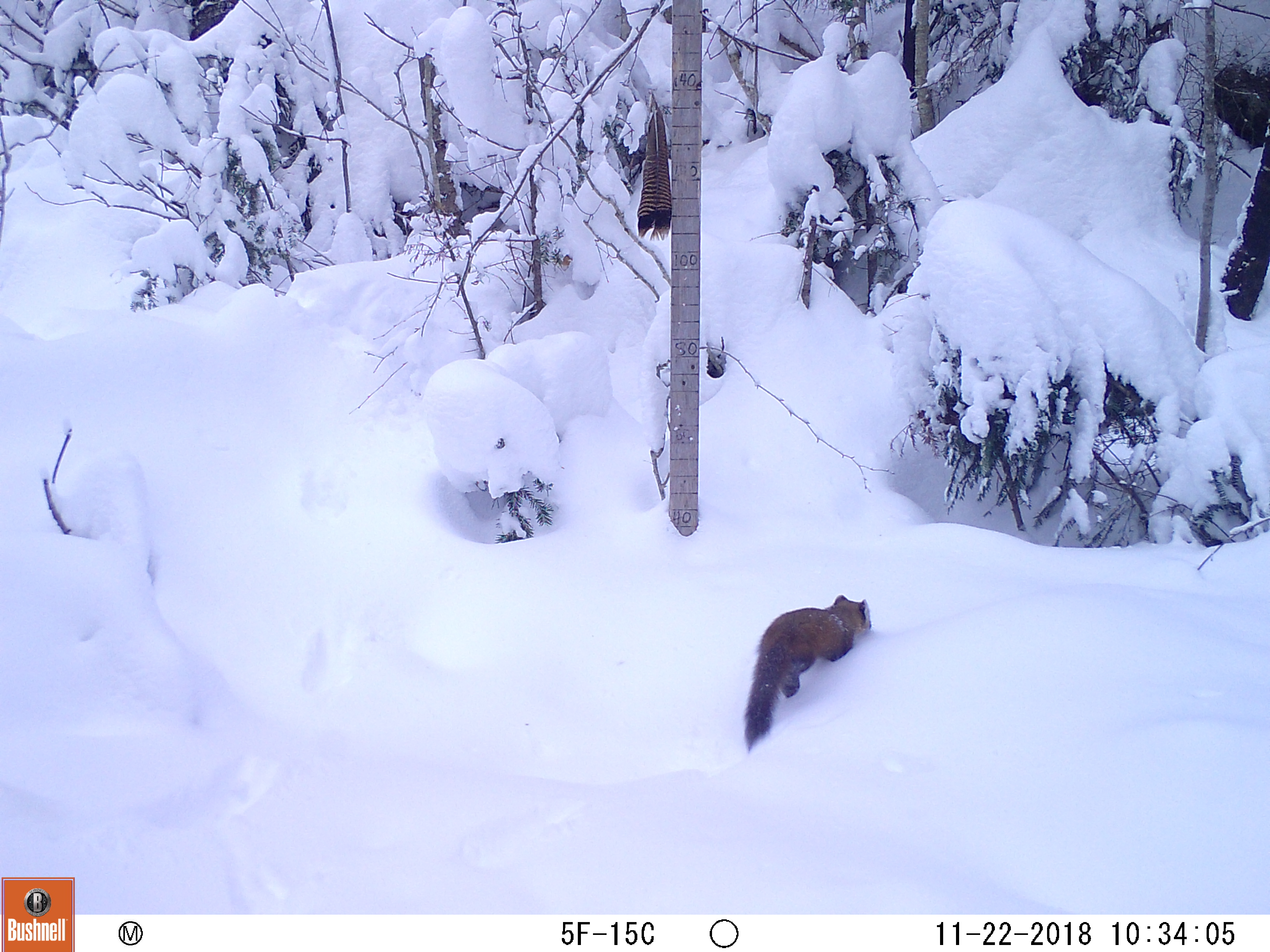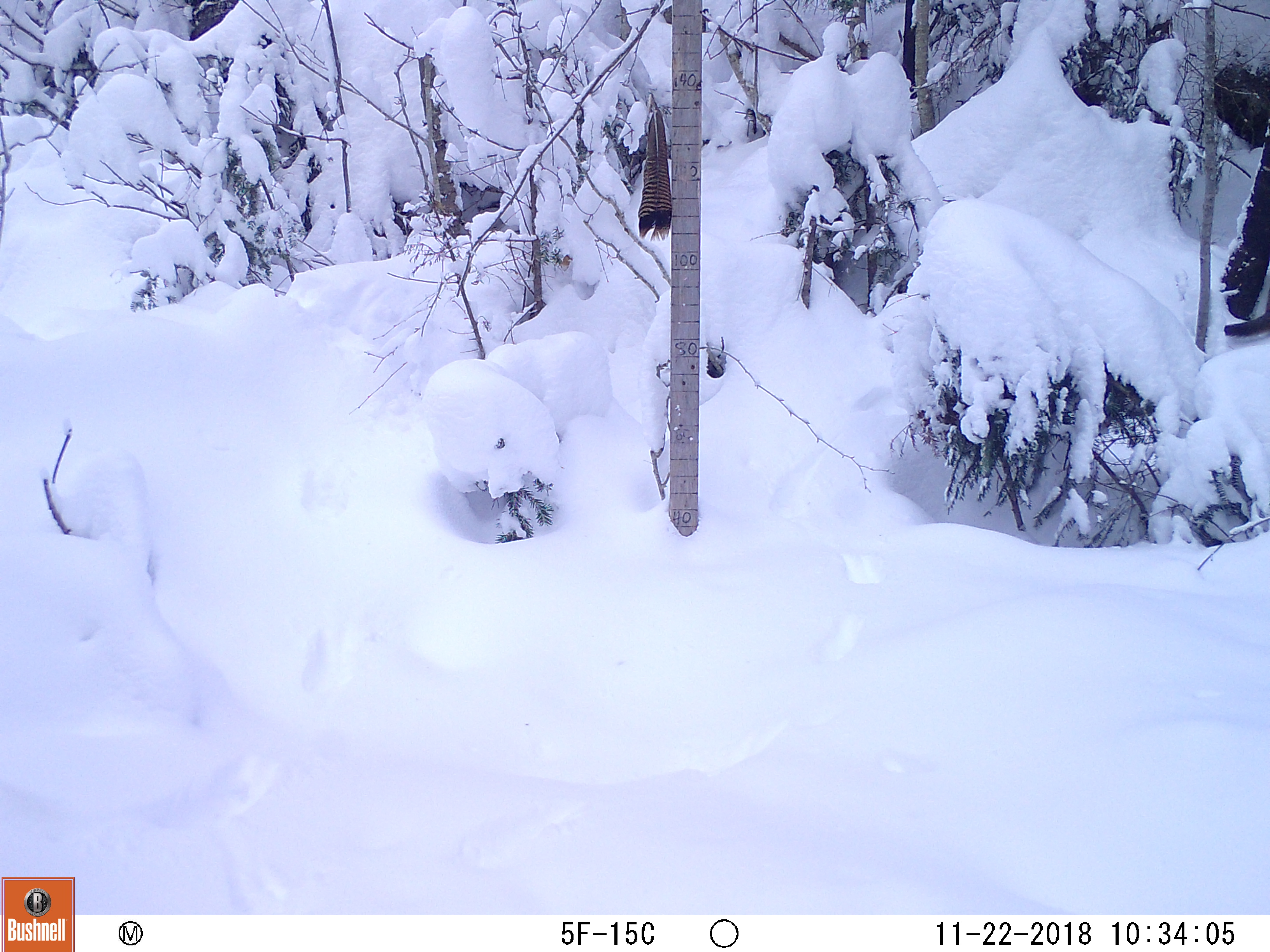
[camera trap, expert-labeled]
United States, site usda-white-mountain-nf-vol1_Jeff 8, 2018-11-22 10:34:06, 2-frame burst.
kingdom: Animalia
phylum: Chordata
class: Mammalia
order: Carnivora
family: Mustelidae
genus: Martes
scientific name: Martes americana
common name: american marten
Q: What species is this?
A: American marten (Martes americana).